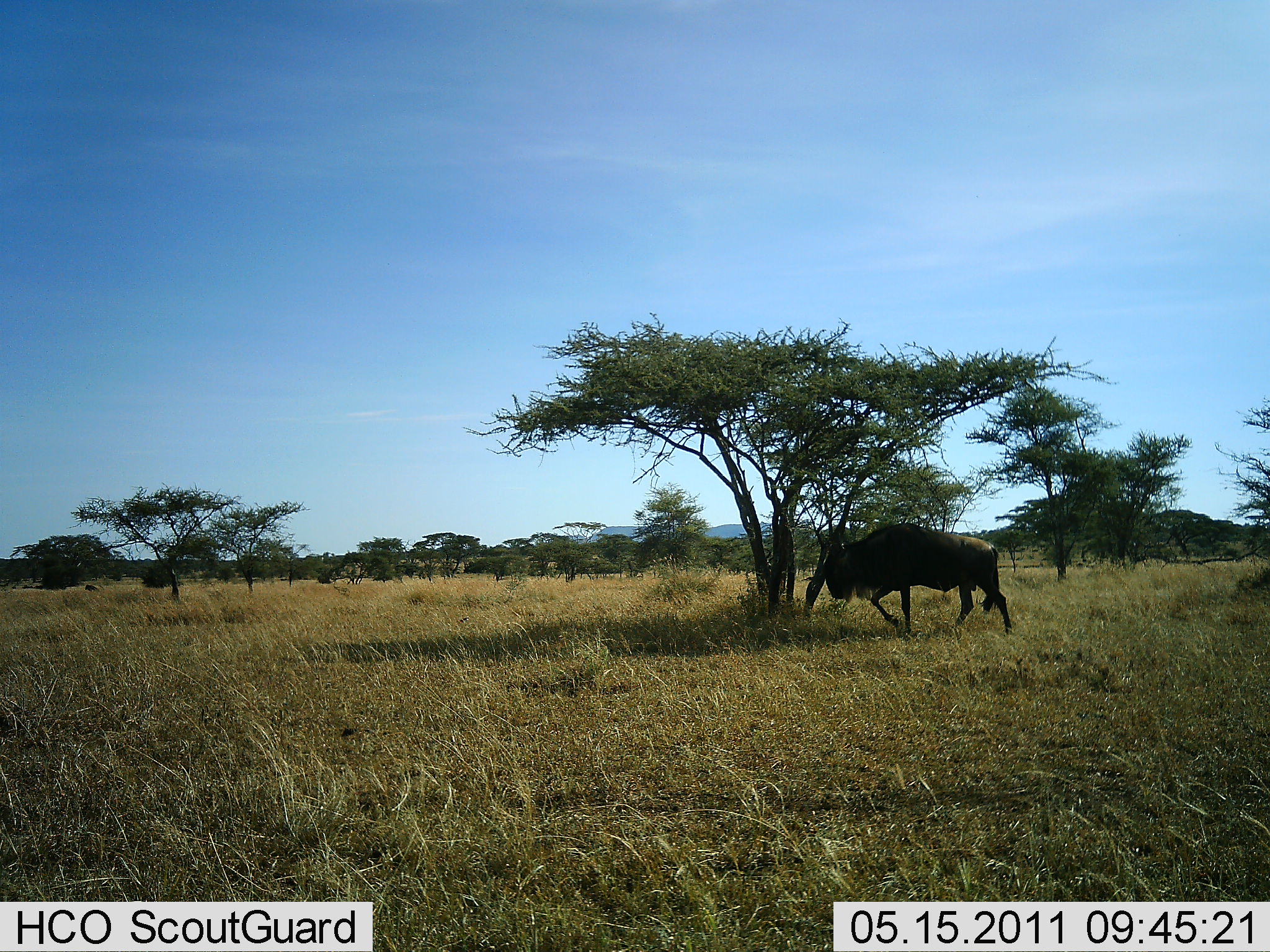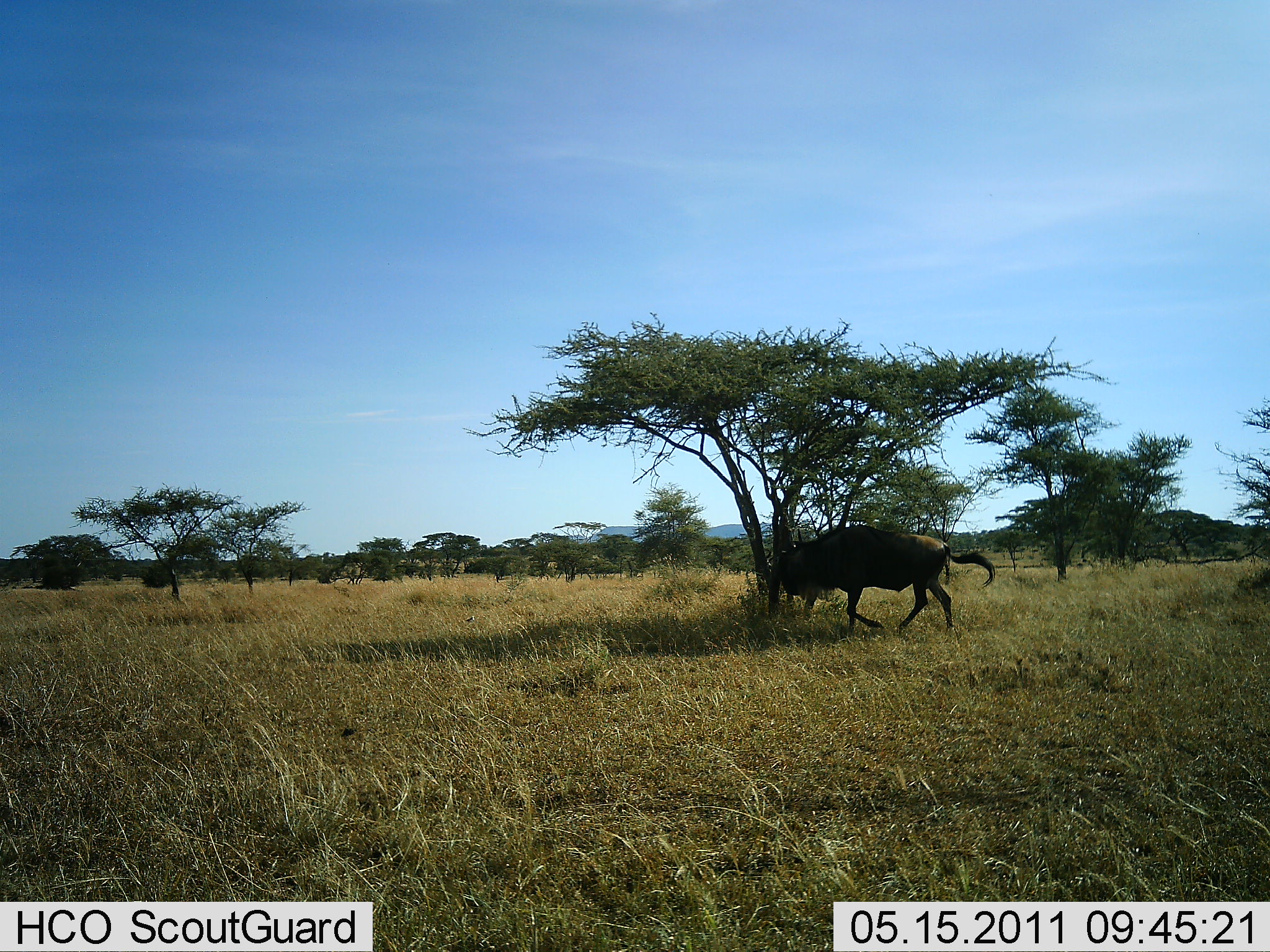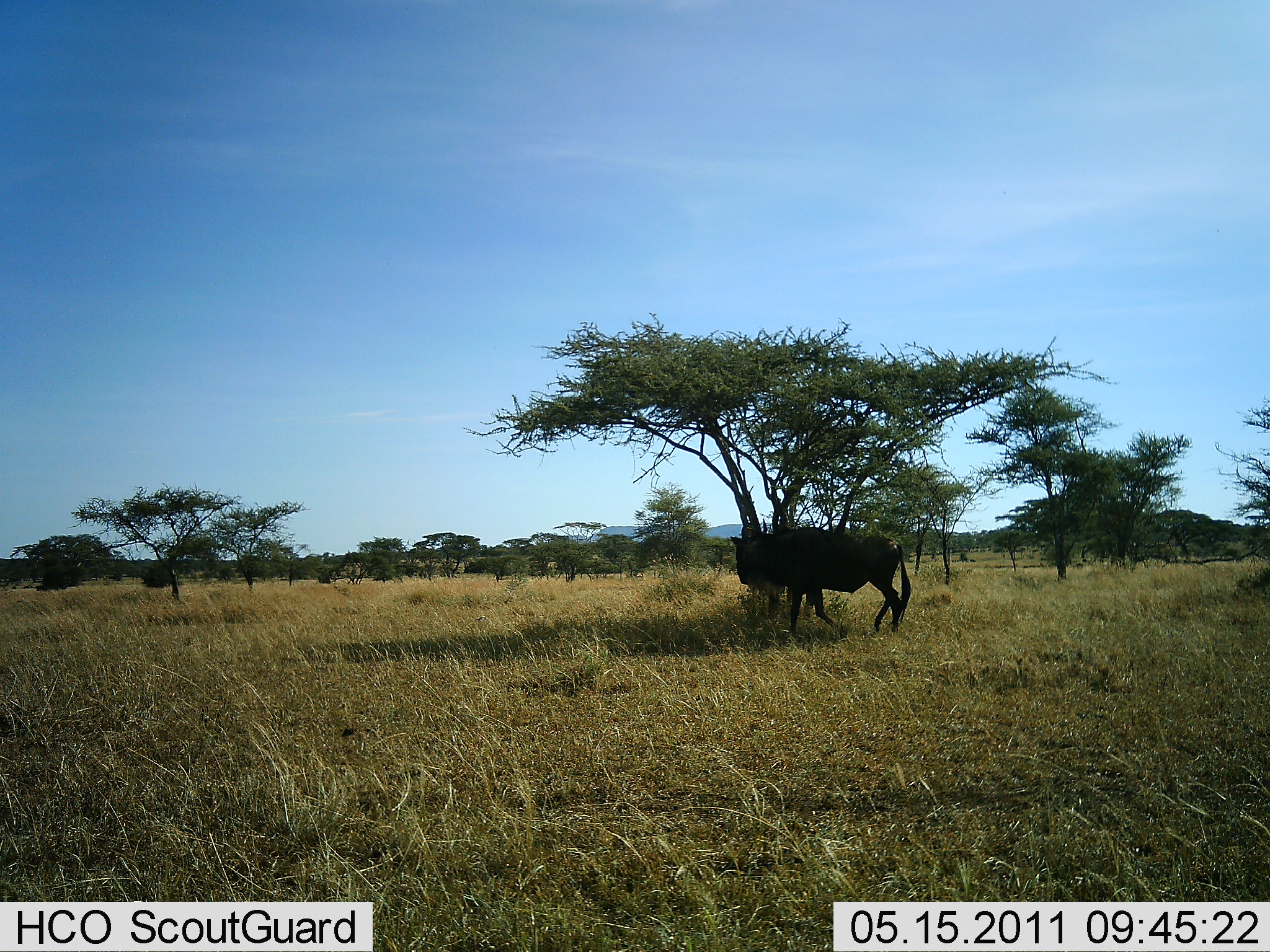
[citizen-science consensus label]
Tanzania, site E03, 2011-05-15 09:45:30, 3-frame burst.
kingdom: Animalia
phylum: Chordata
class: Mammalia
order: Artiodactyla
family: Bovidae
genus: Connochaetes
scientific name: Connochaetes taurinus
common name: blue wildebeest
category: wildebeest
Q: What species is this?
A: Wildebeest (blue wildebeest) (Connochaetes taurinus).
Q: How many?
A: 1.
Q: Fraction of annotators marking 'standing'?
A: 0%.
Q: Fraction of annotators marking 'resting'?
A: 0%.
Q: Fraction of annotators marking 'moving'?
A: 100%.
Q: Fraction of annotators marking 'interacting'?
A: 0%.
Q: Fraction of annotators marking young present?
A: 0%.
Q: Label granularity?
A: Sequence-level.